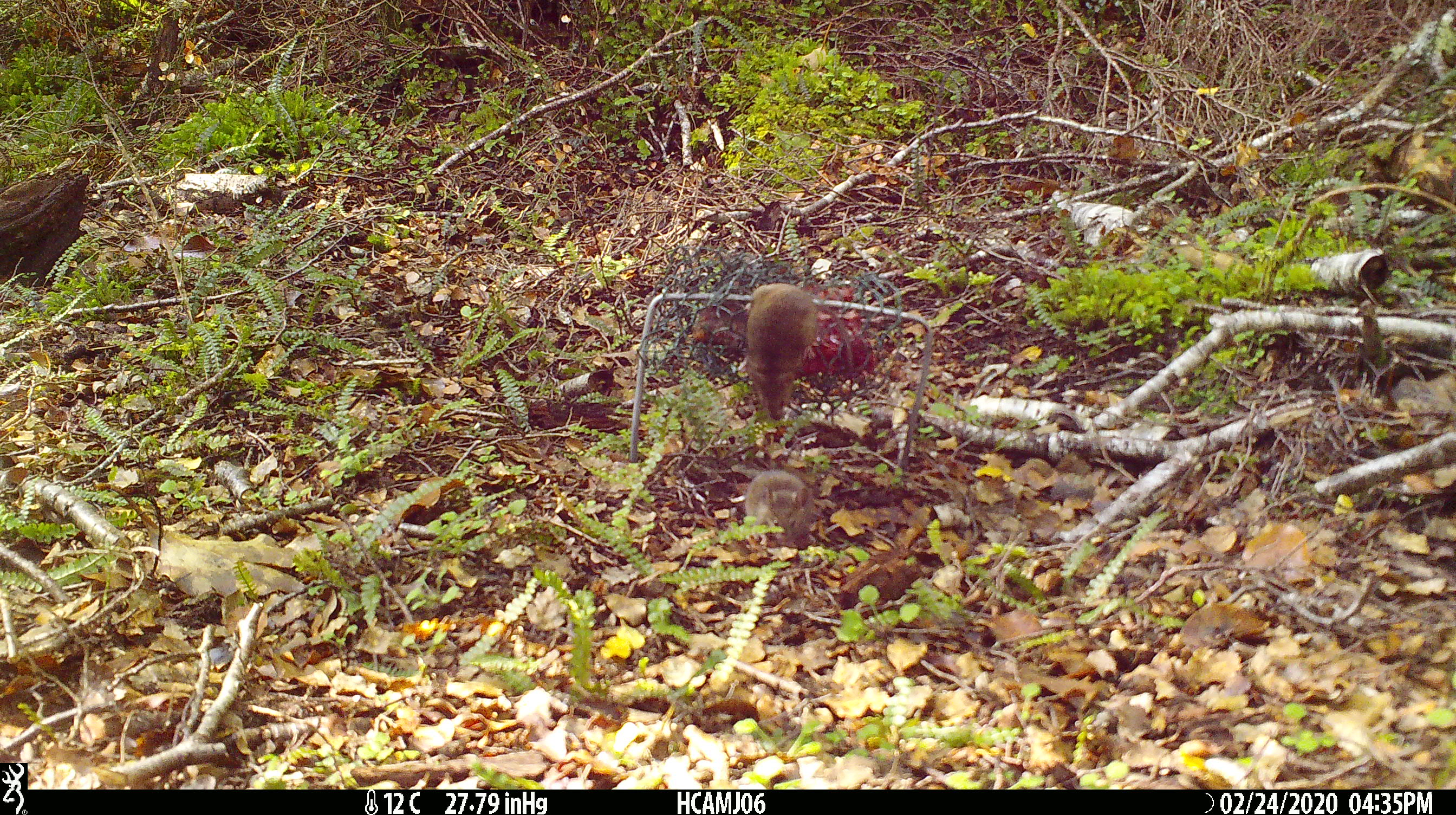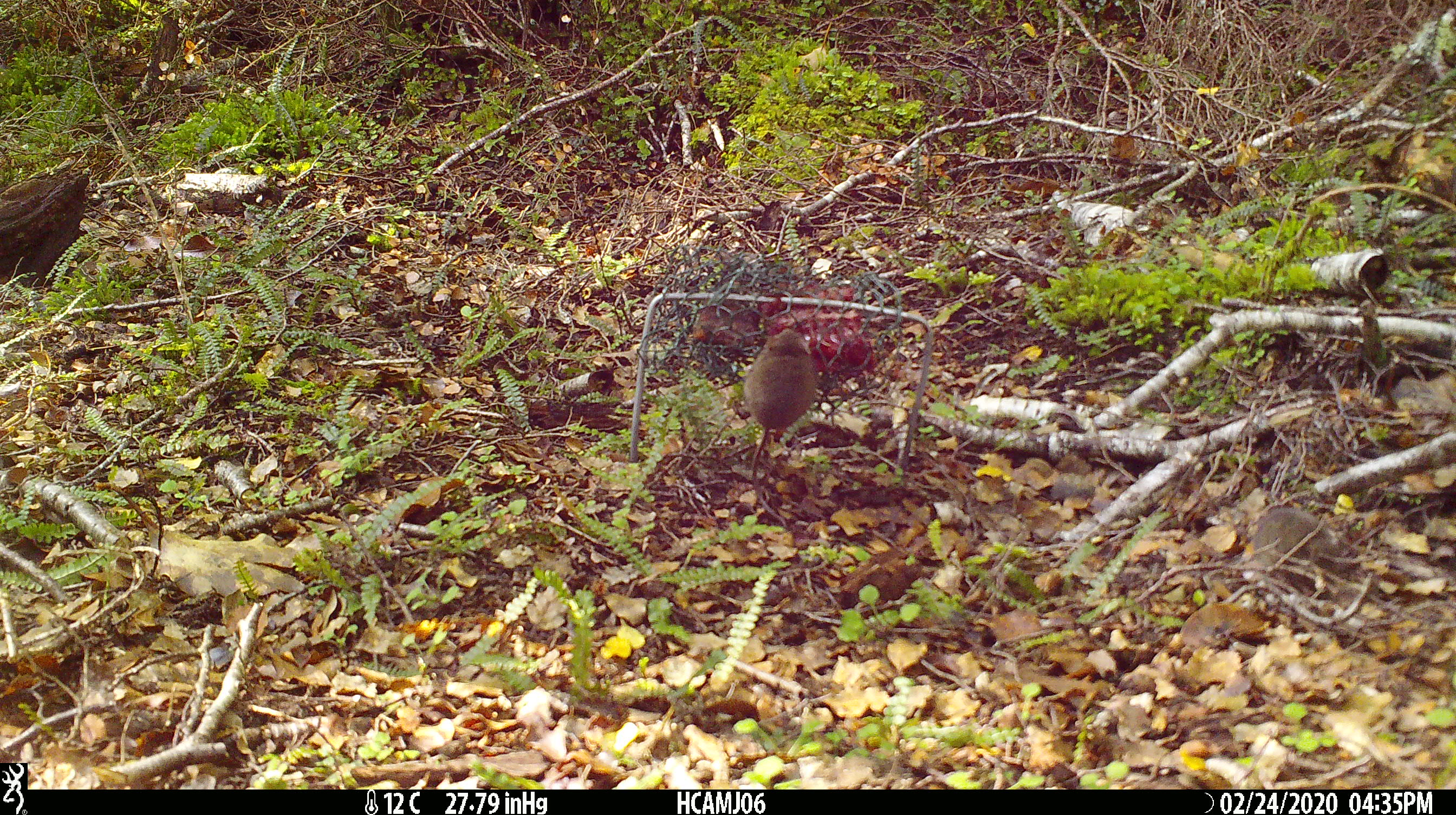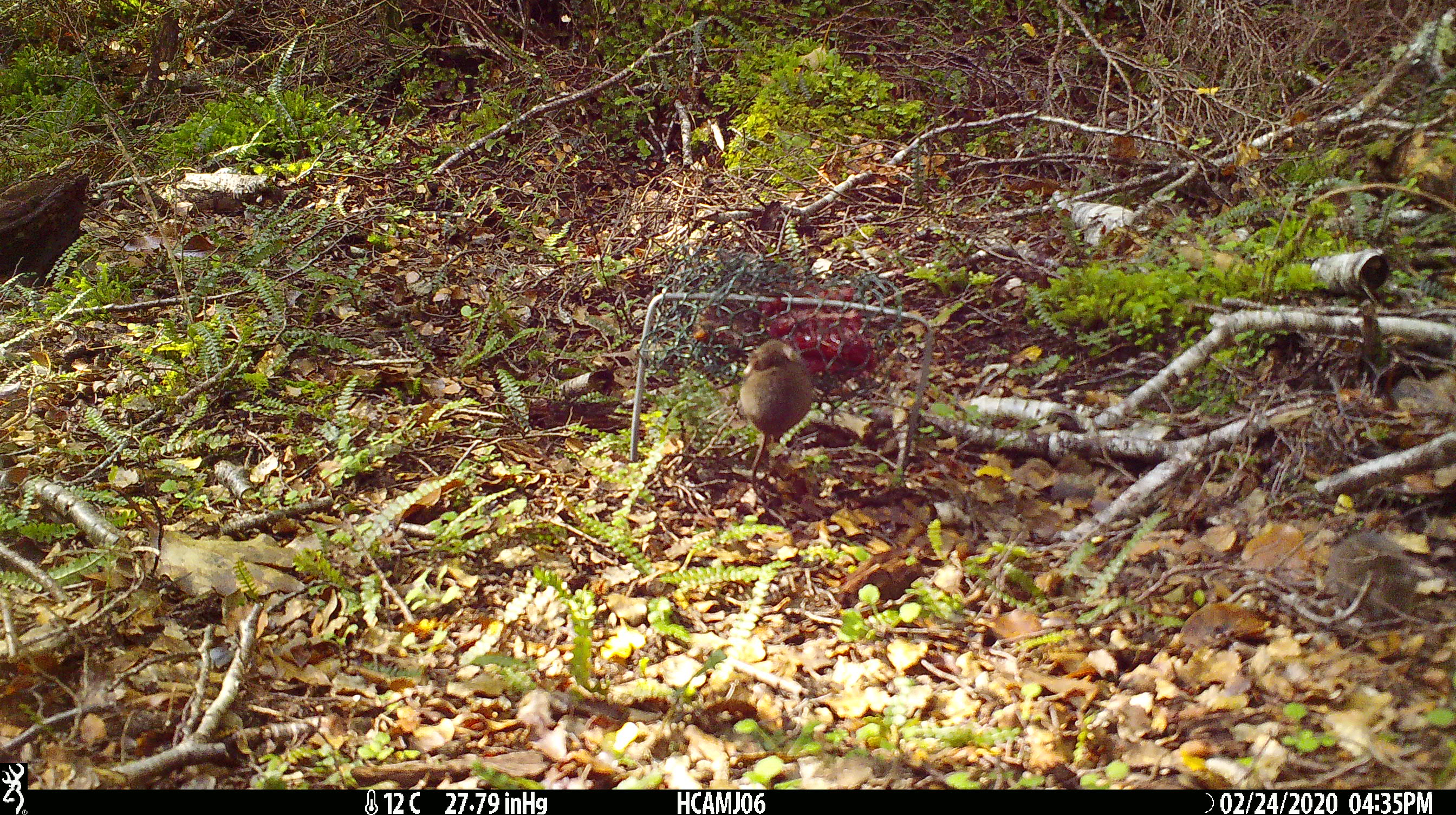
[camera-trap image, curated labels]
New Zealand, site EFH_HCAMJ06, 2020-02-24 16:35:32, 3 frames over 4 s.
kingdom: Animalia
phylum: Chordata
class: Mammalia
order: Rodentia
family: Muridae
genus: Mus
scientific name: Mus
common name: mouse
Mouse (Mus).